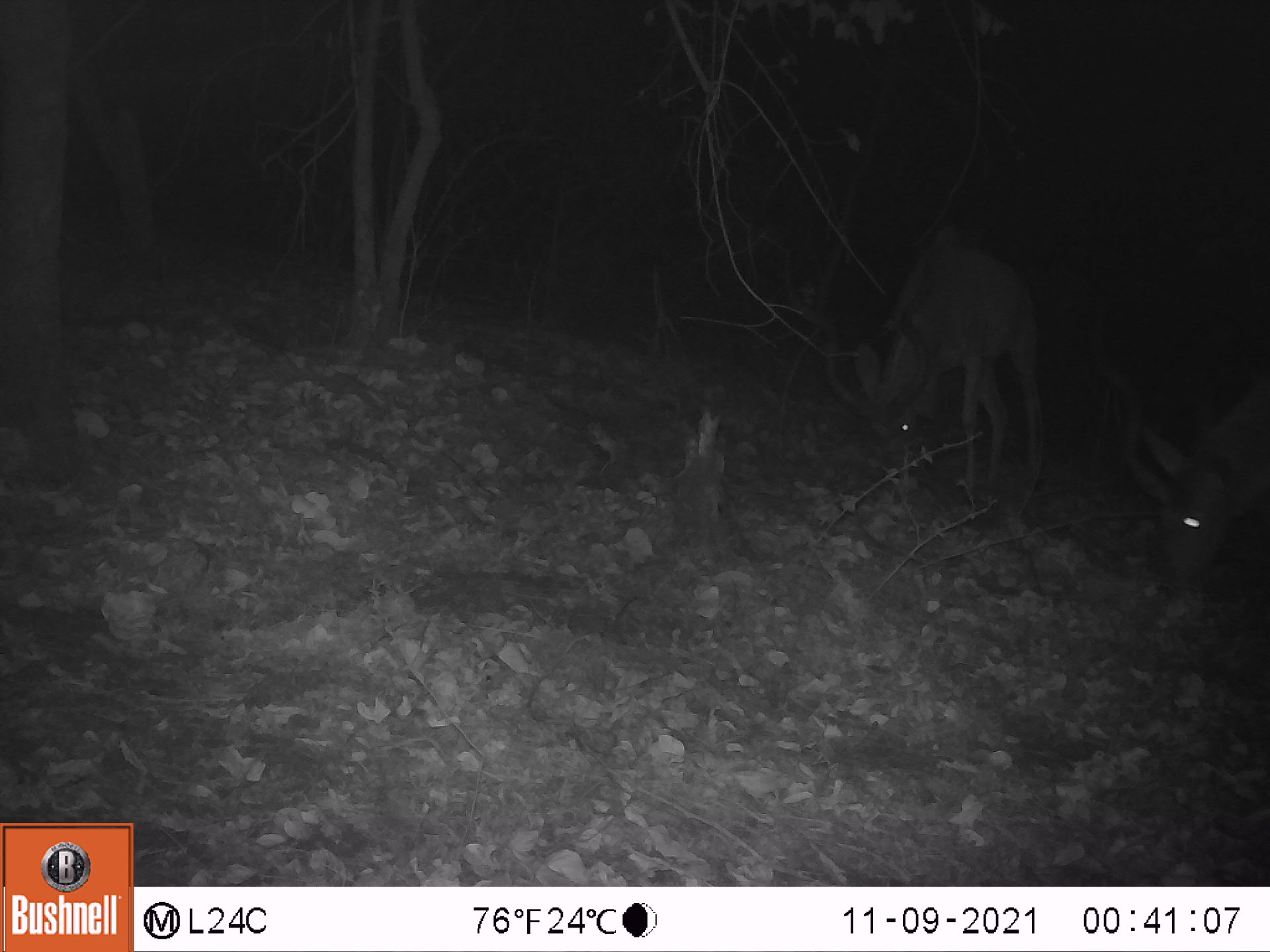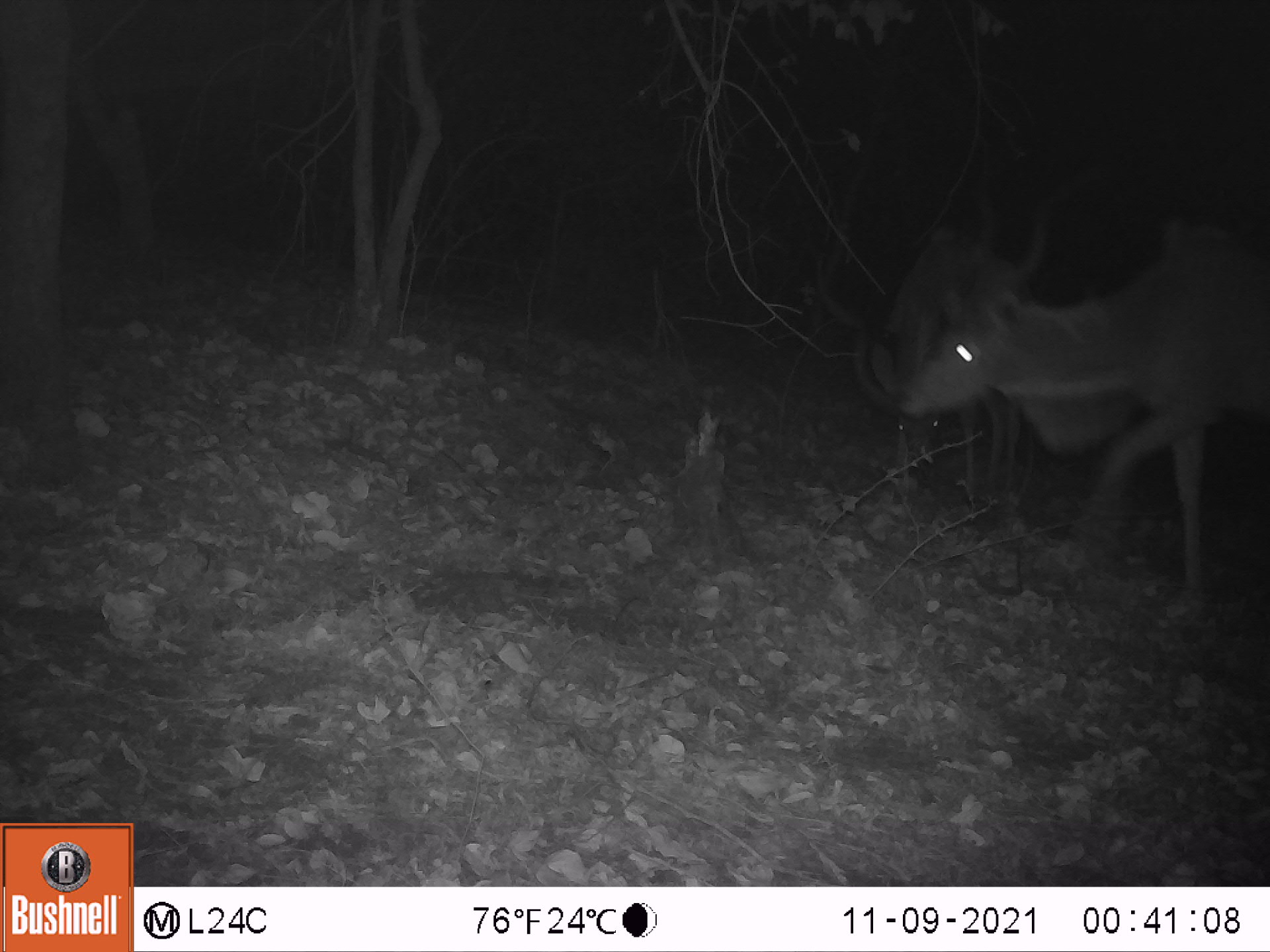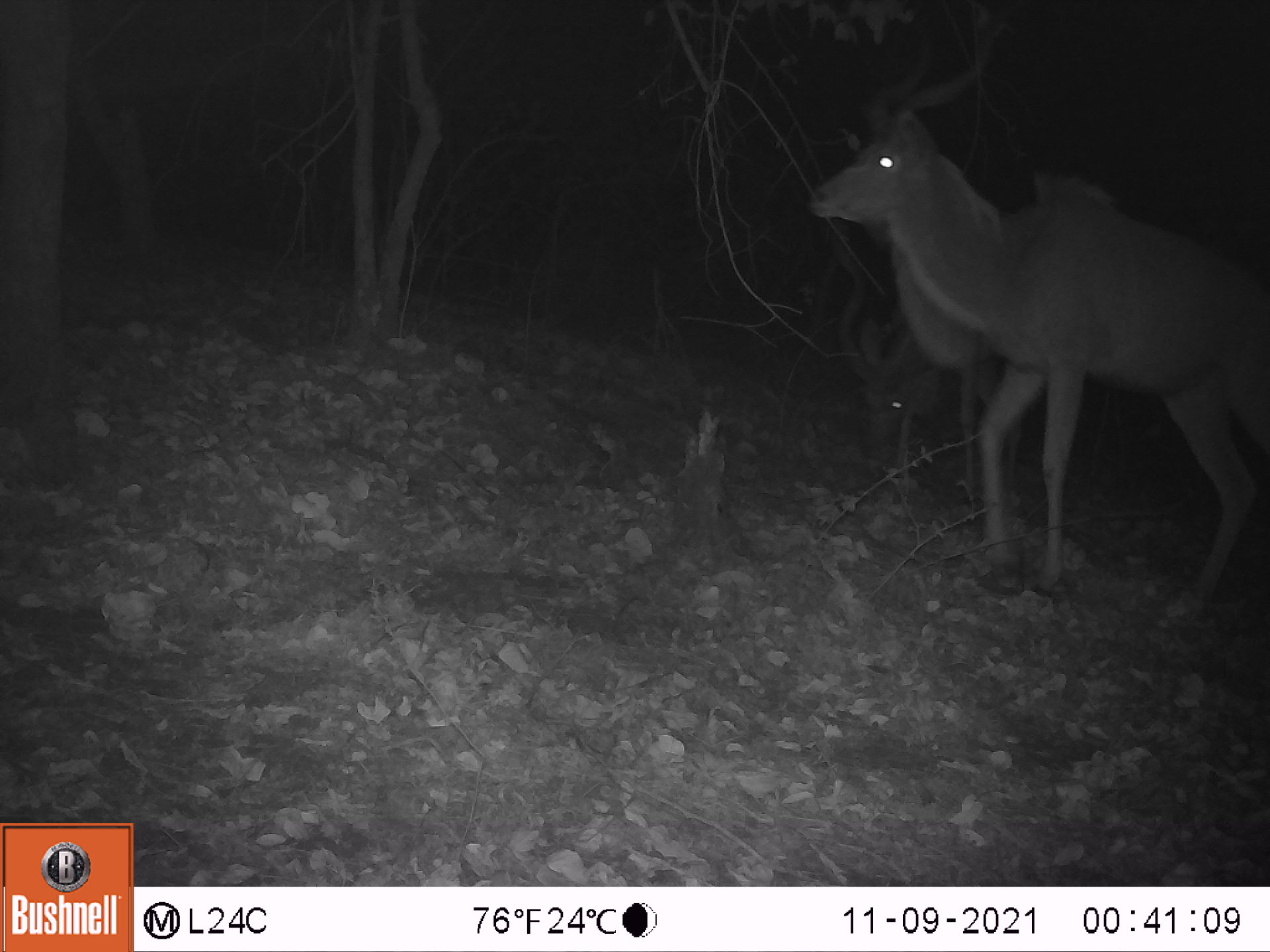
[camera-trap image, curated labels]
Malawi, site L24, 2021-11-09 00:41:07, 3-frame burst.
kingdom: Animalia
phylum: Chordata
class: Mammalia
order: Artiodactyla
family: Bovidae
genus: Tragelaphus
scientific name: Tragelaphus strepsiceros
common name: greater kudu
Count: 2.